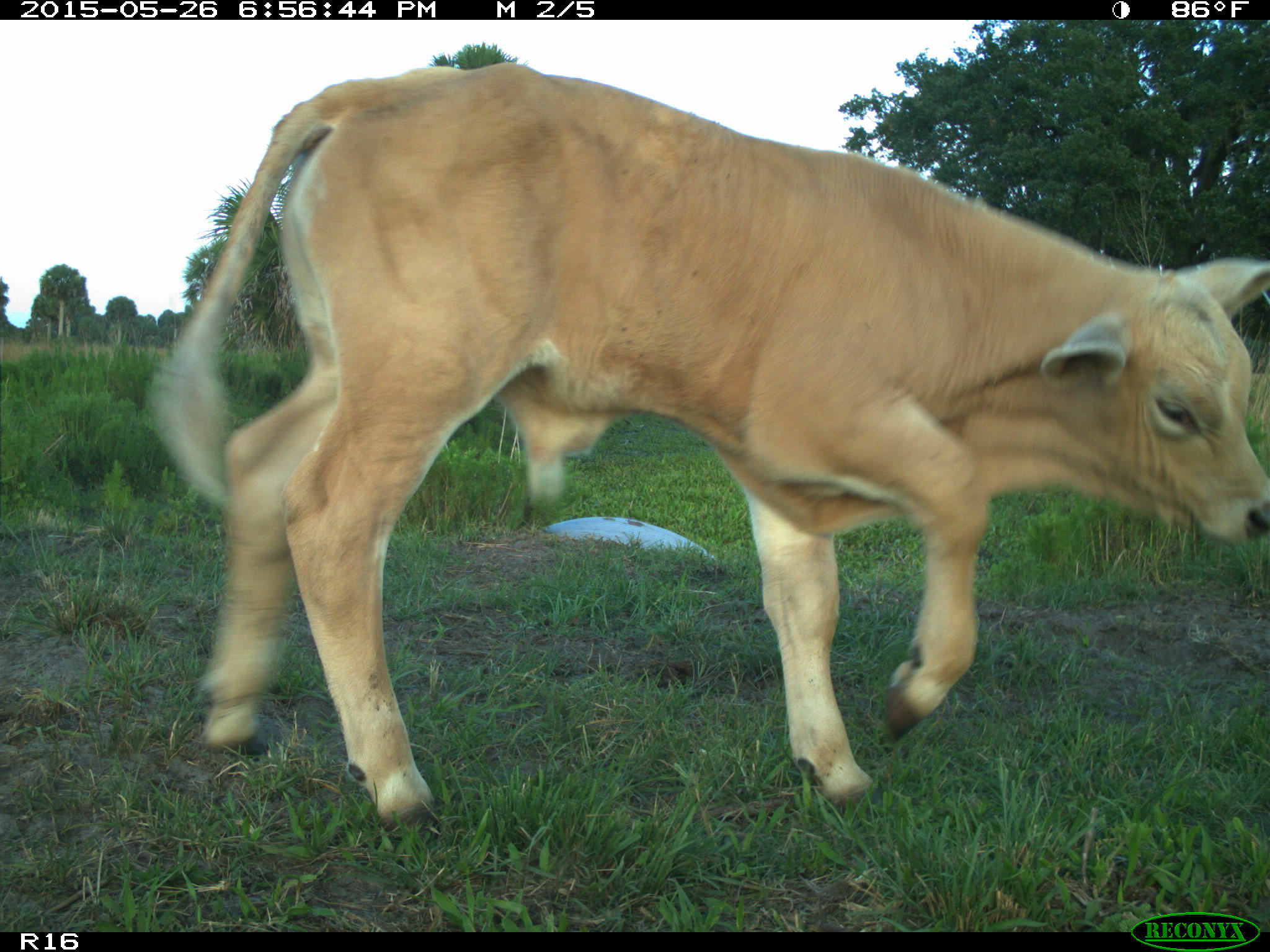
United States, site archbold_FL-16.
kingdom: Animalia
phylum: Chordata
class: Mammalia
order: Artiodactyla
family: Bovidae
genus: Bos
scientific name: Bos taurus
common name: domestic cow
Bos taurus (domestic cow).